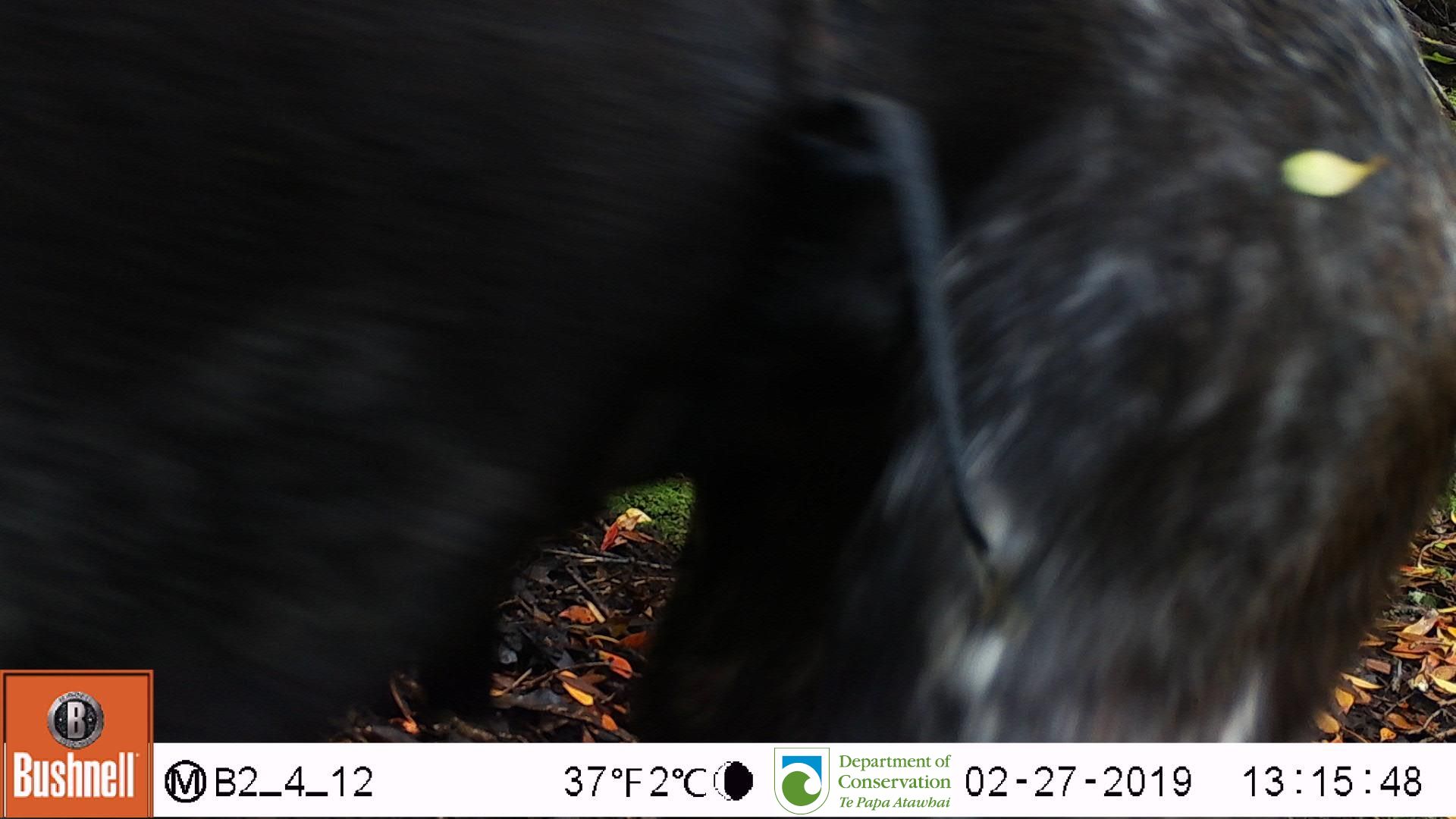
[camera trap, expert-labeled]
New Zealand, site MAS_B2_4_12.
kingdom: Animalia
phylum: Chordata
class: Mammalia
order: Carnivora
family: Canidae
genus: Canis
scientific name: Canis familiaris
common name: domestic dog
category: dog